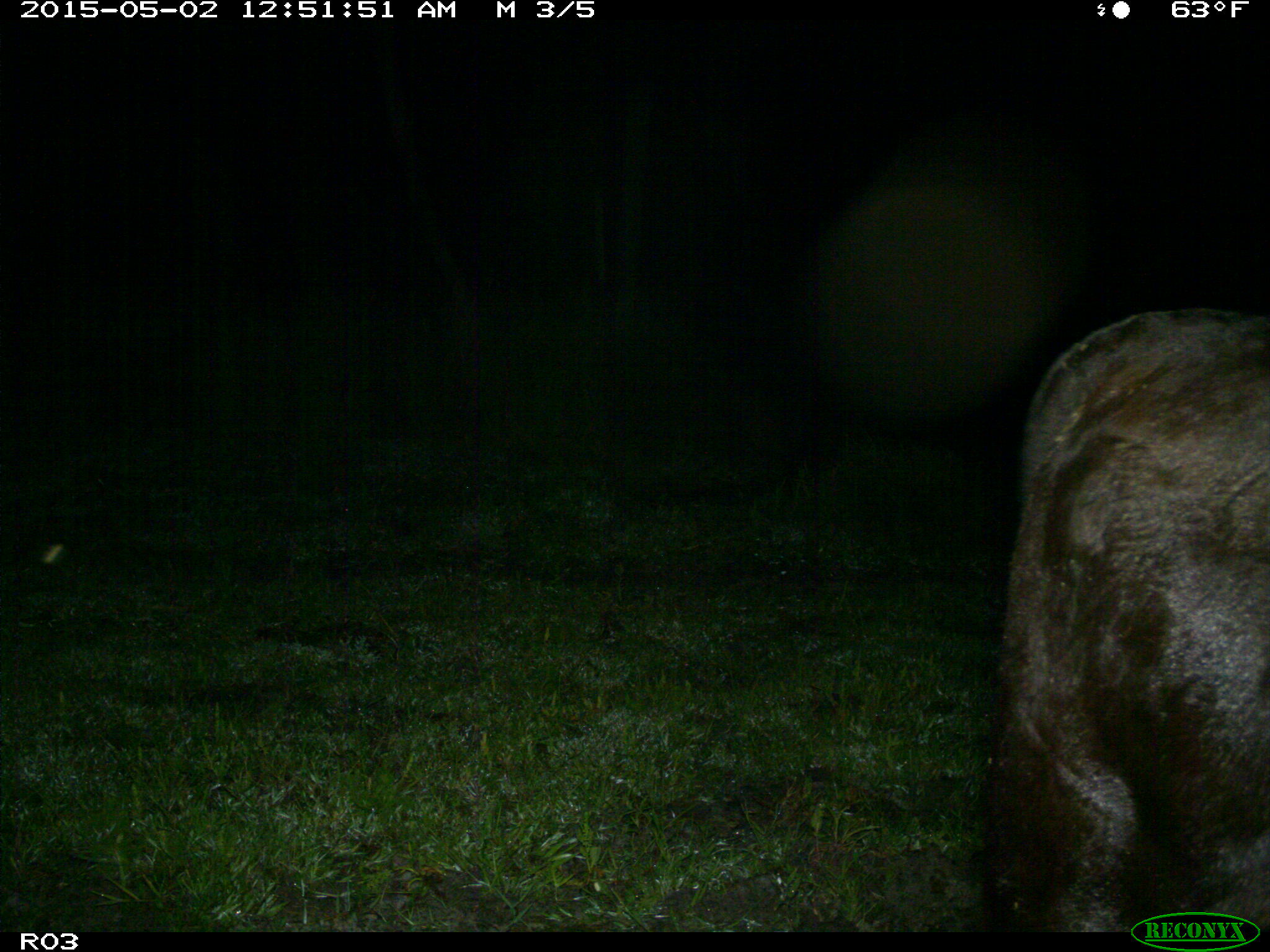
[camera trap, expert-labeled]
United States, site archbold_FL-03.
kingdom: Animalia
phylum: Chordata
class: Mammalia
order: Artiodactyla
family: Bovidae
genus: Bos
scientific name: Bos taurus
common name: domestic cow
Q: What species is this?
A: Bos taurus (domestic cow).